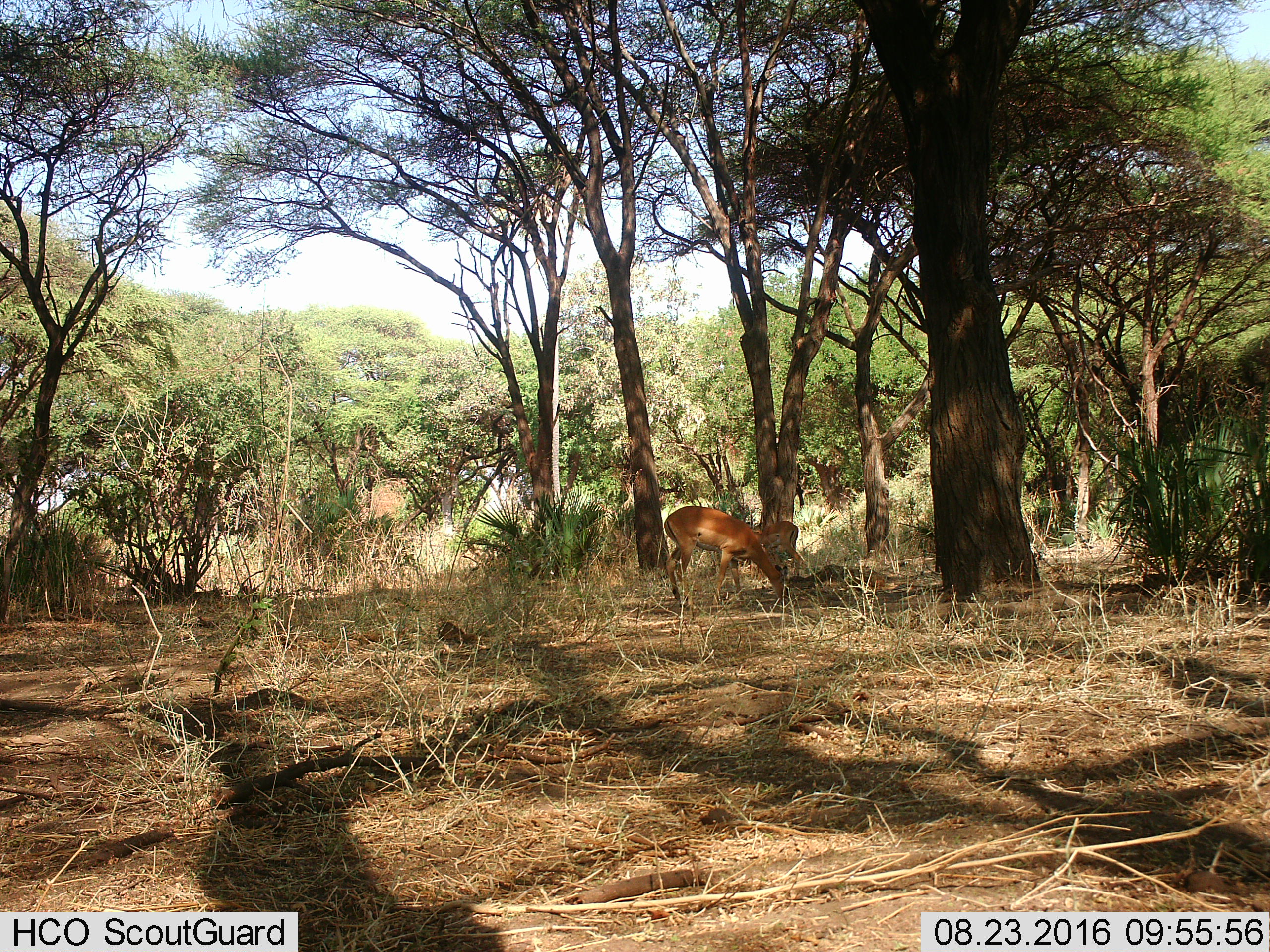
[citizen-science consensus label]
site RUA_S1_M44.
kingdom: Animalia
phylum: Chordata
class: Mammalia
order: Artiodactyla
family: Bovidae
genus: Aepyceros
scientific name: Aepyceros melampus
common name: impala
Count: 2.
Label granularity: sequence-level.